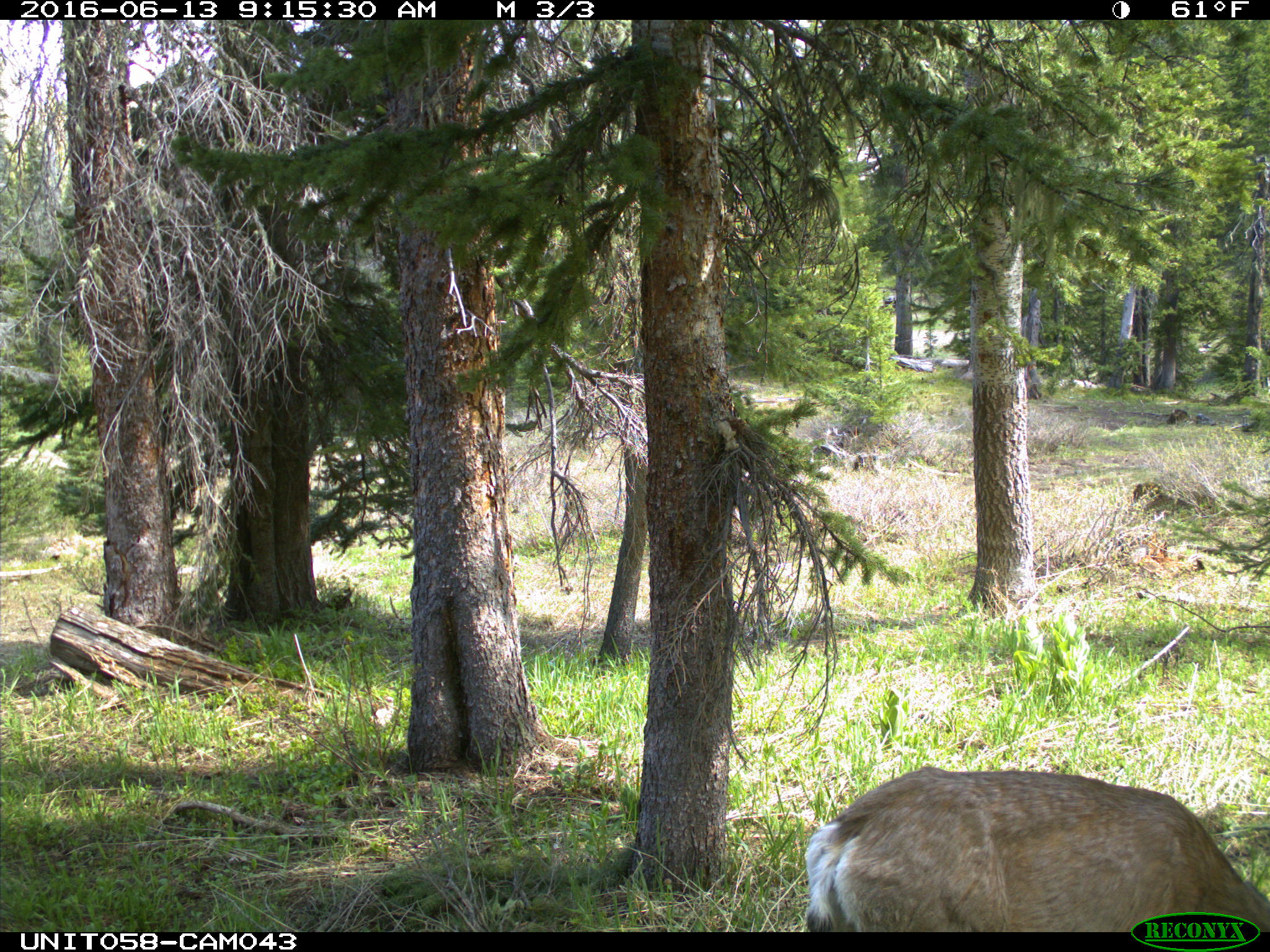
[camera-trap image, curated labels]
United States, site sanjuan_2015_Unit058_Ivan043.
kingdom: Animalia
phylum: Chordata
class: Mammalia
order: Artiodactyla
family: Cervidae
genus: Odocoileus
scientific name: Odocoileus hemionus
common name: mule deer